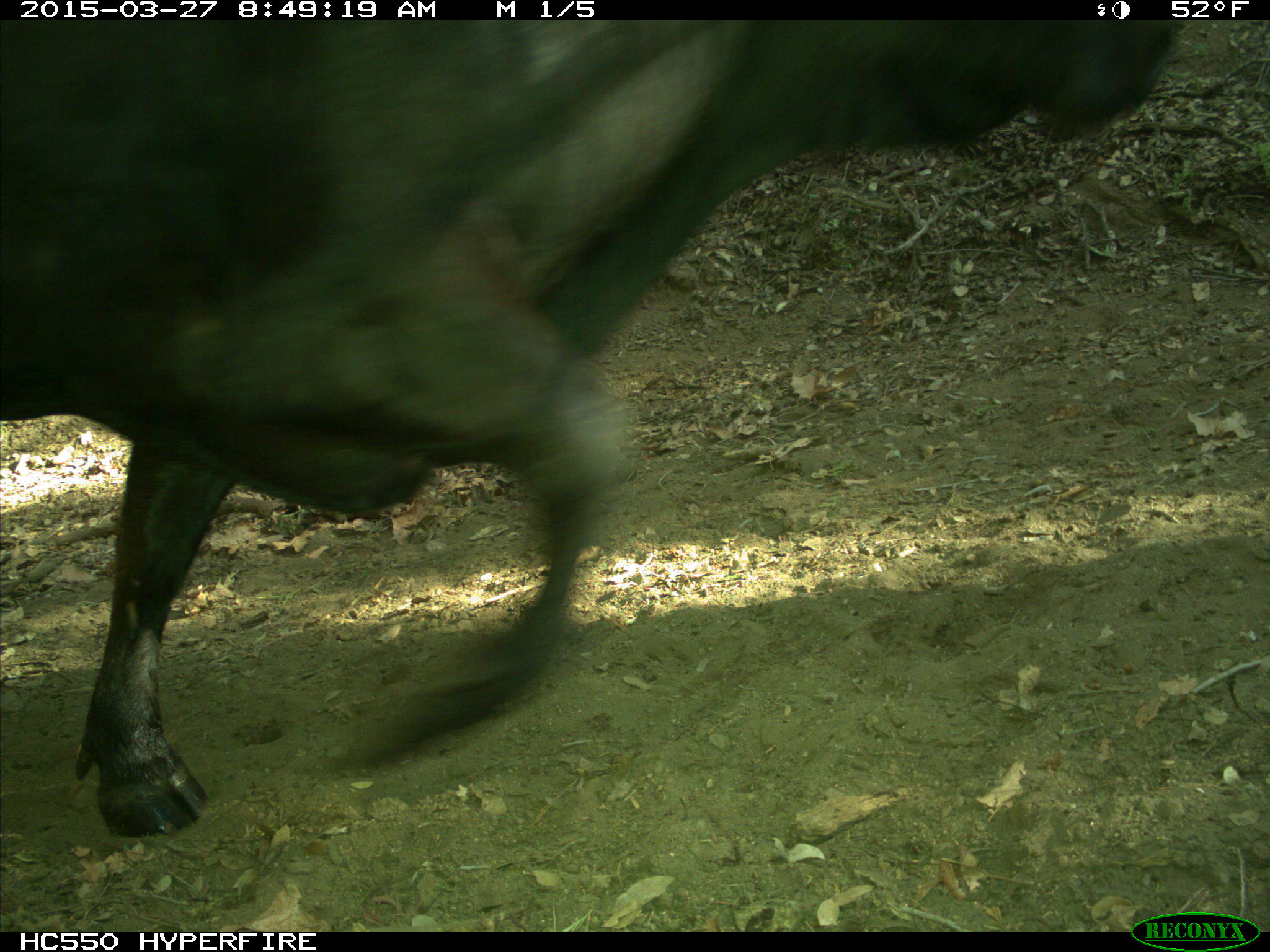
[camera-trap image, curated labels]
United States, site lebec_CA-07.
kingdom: Animalia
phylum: Chordata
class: Mammalia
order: Artiodactyla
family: Bovidae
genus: Bos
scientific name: Bos taurus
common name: domestic cow